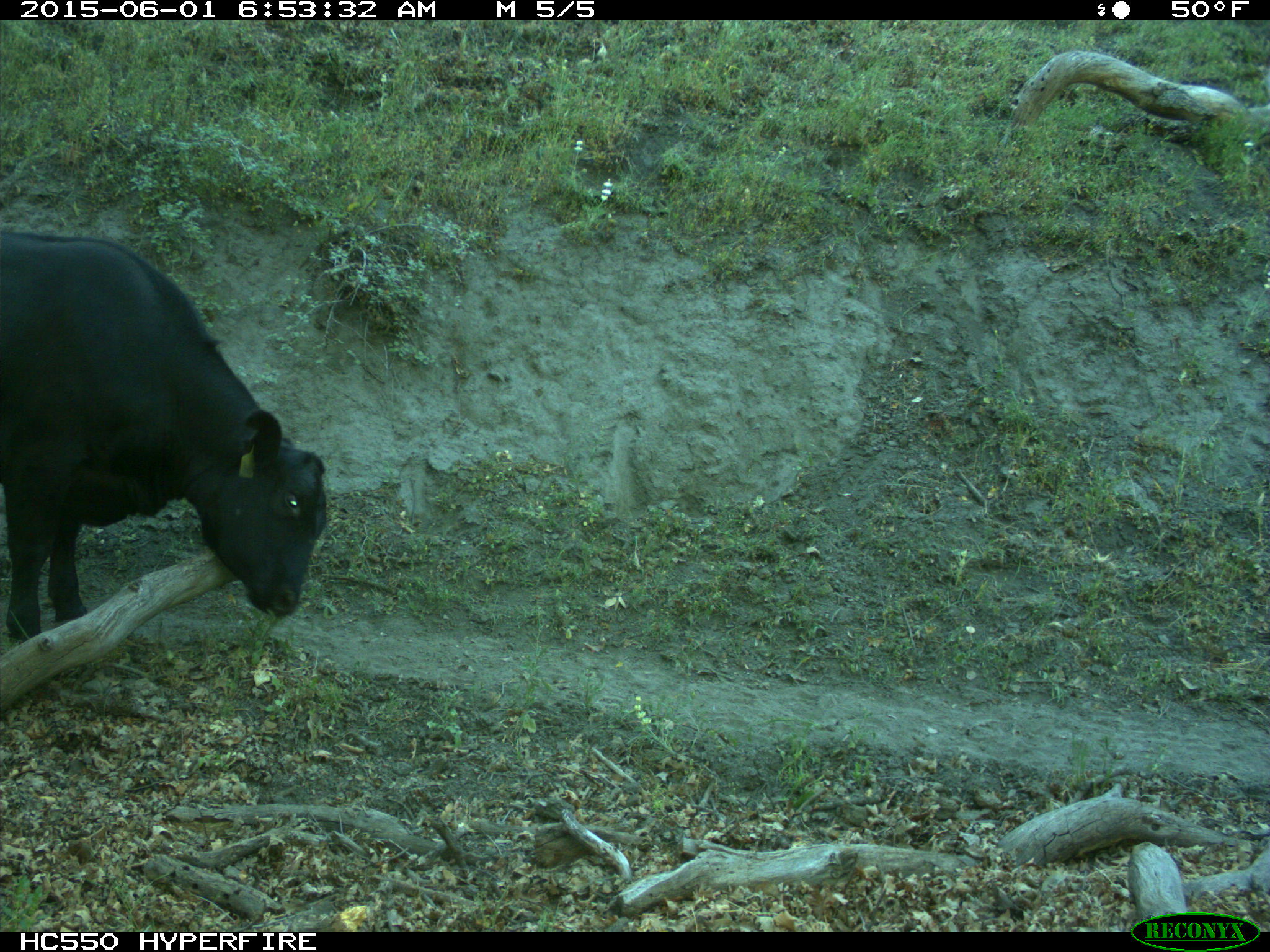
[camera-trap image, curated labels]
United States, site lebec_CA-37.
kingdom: Animalia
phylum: Chordata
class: Mammalia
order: Artiodactyla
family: Bovidae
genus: Bos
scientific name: Bos taurus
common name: domestic cow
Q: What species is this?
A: Bos taurus (domestic cow).